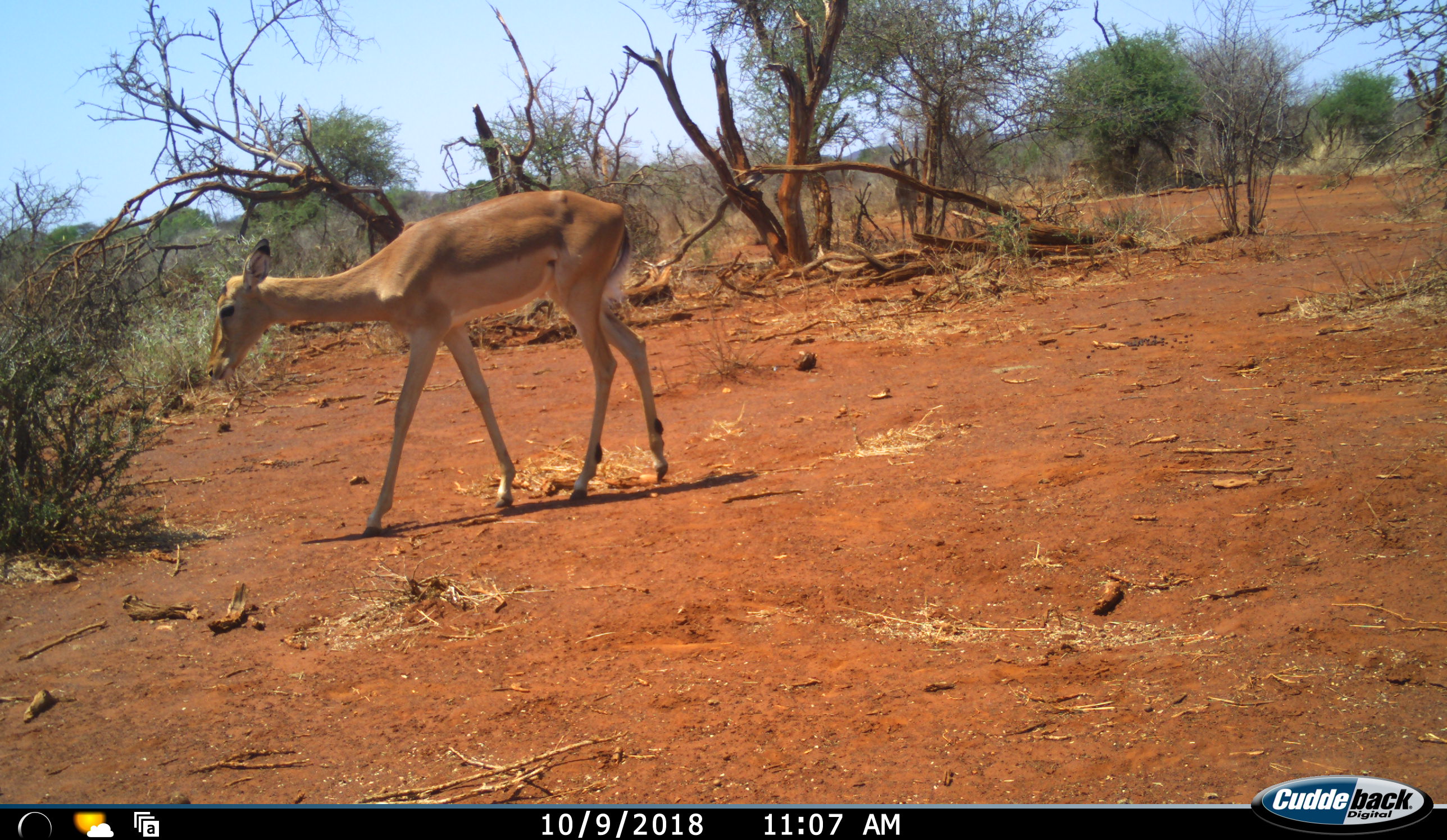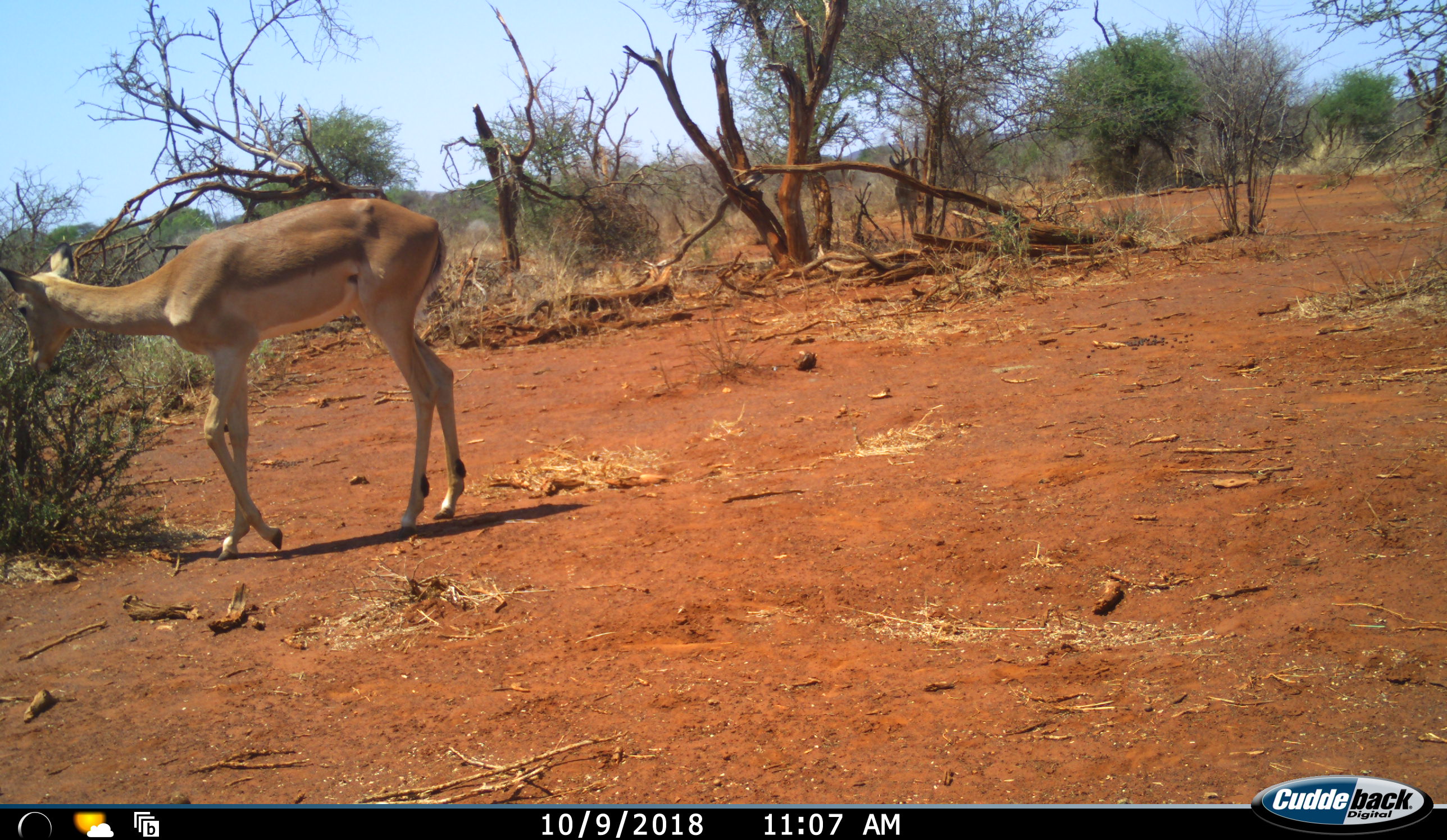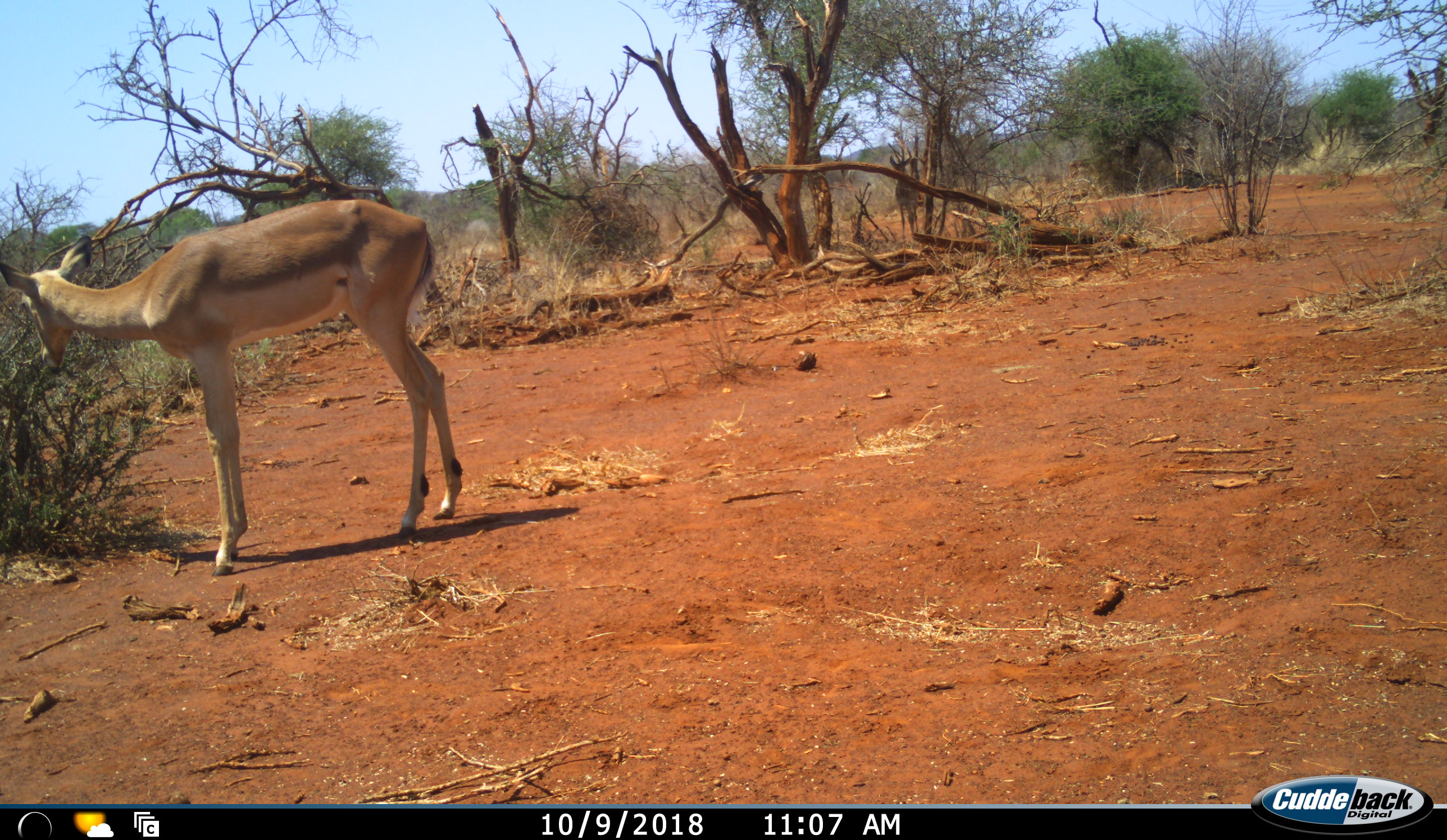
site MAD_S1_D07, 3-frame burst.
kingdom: Animalia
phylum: Chordata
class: Mammalia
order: Artiodactyla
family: Bovidae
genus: Aepyceros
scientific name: Aepyceros melampus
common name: impala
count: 1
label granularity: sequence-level